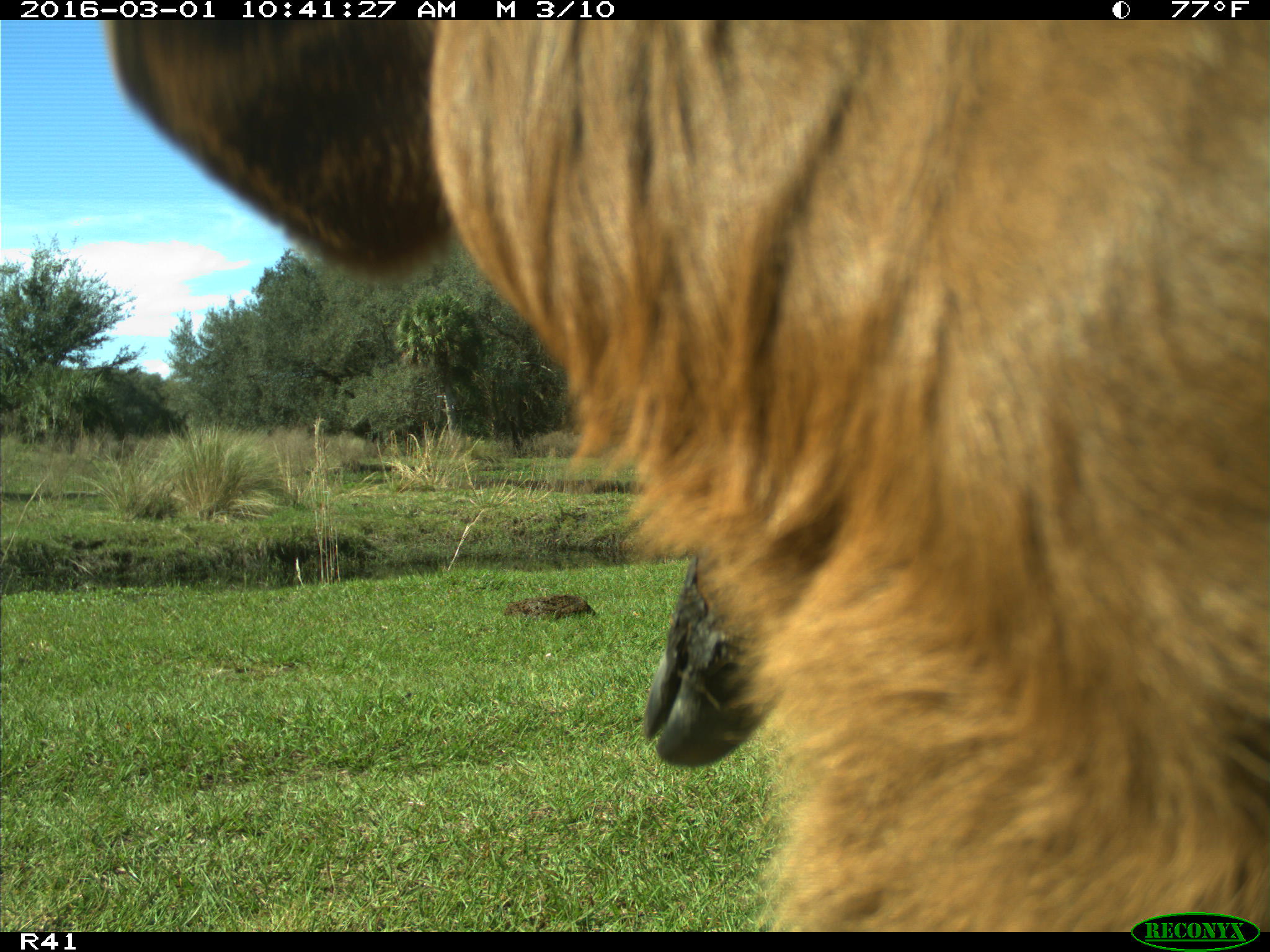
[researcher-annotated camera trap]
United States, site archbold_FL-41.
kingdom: Animalia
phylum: Chordata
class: Mammalia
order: Artiodactyla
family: Bovidae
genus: Bos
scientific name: Bos taurus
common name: domestic cow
Bos taurus (domestic cow).